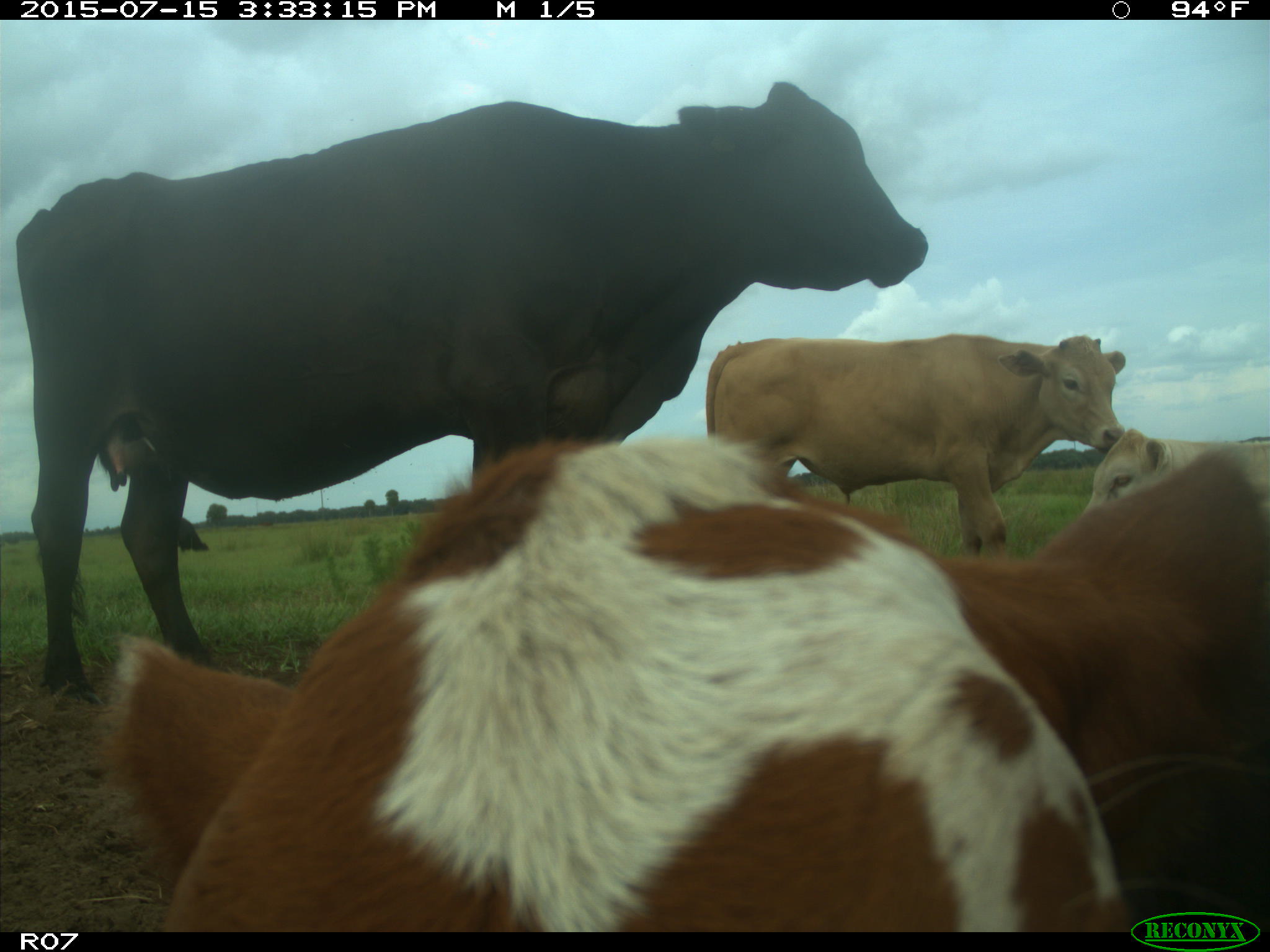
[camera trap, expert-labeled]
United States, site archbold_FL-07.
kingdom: Animalia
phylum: Chordata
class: Mammalia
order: Artiodactyla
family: Bovidae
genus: Bos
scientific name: Bos taurus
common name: domestic cow